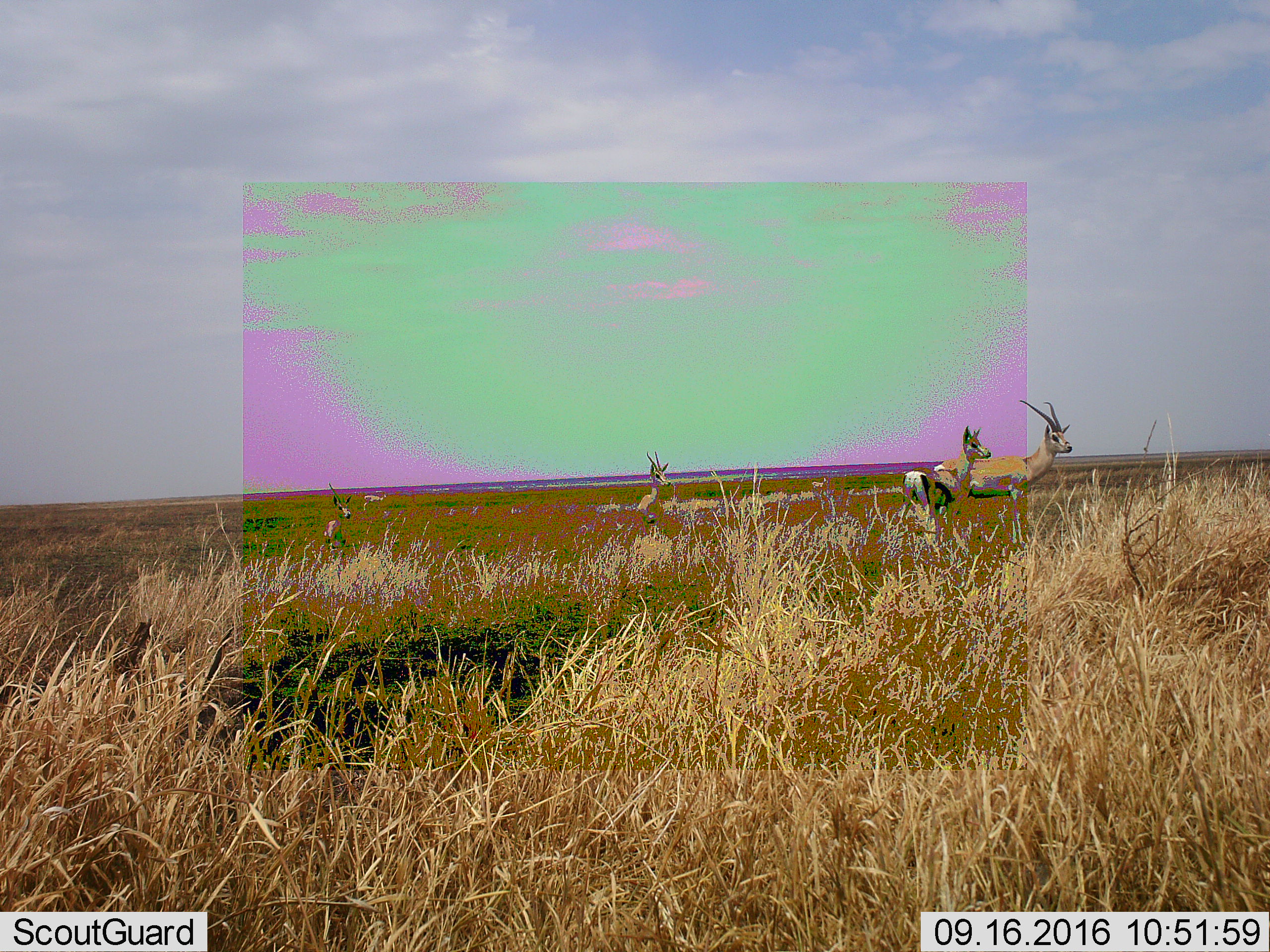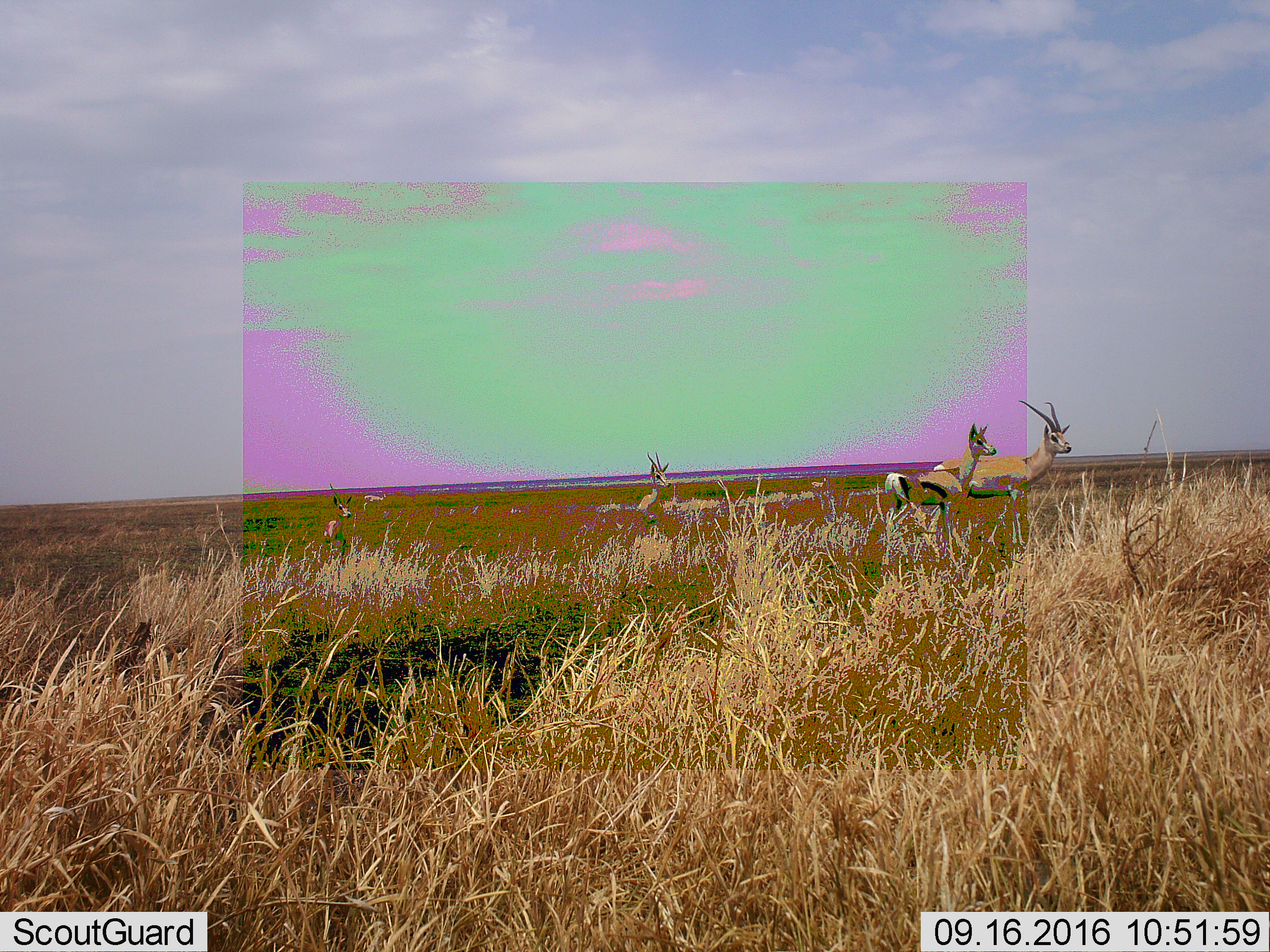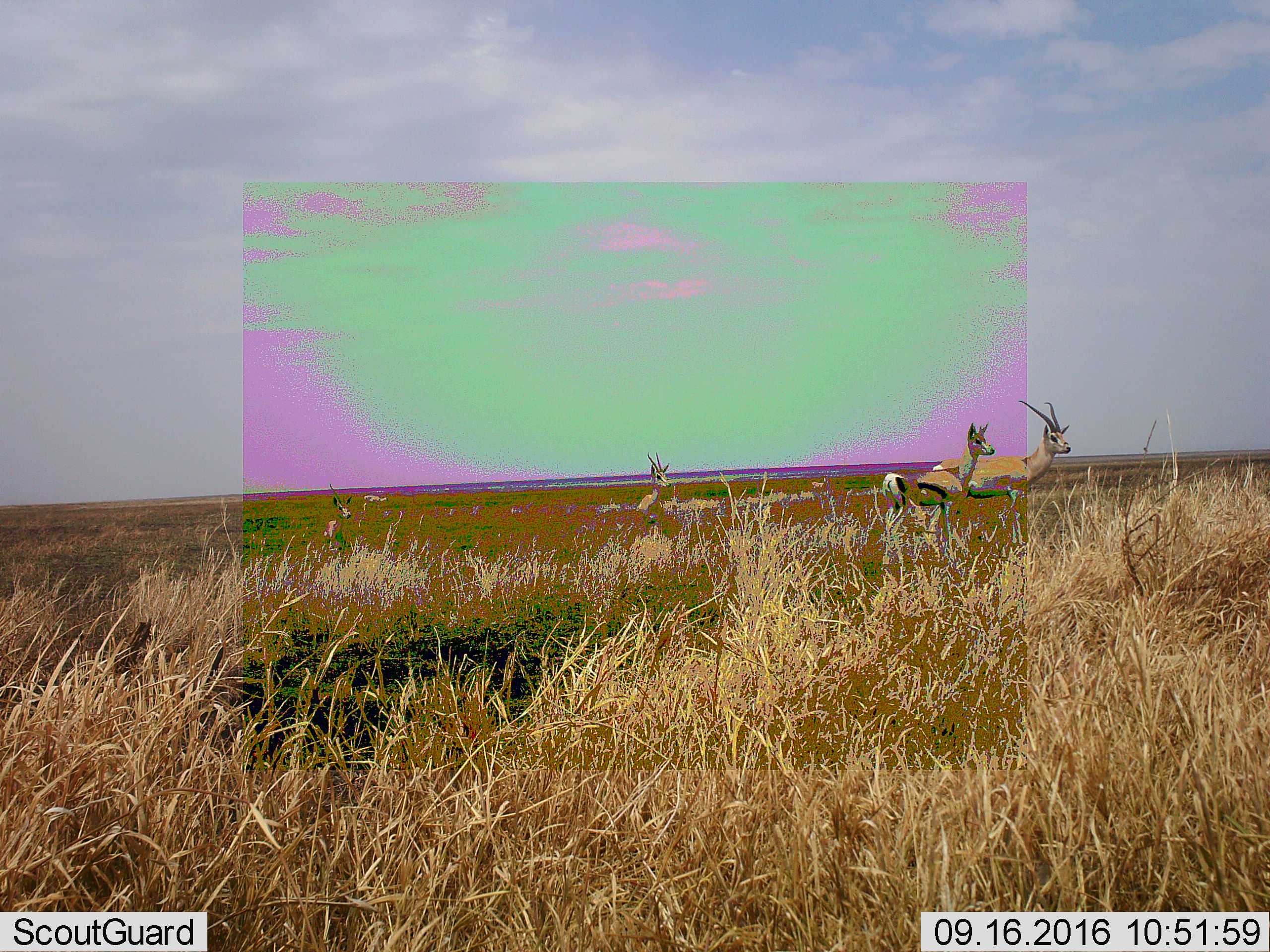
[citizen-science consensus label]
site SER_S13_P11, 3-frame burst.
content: unidentified animal